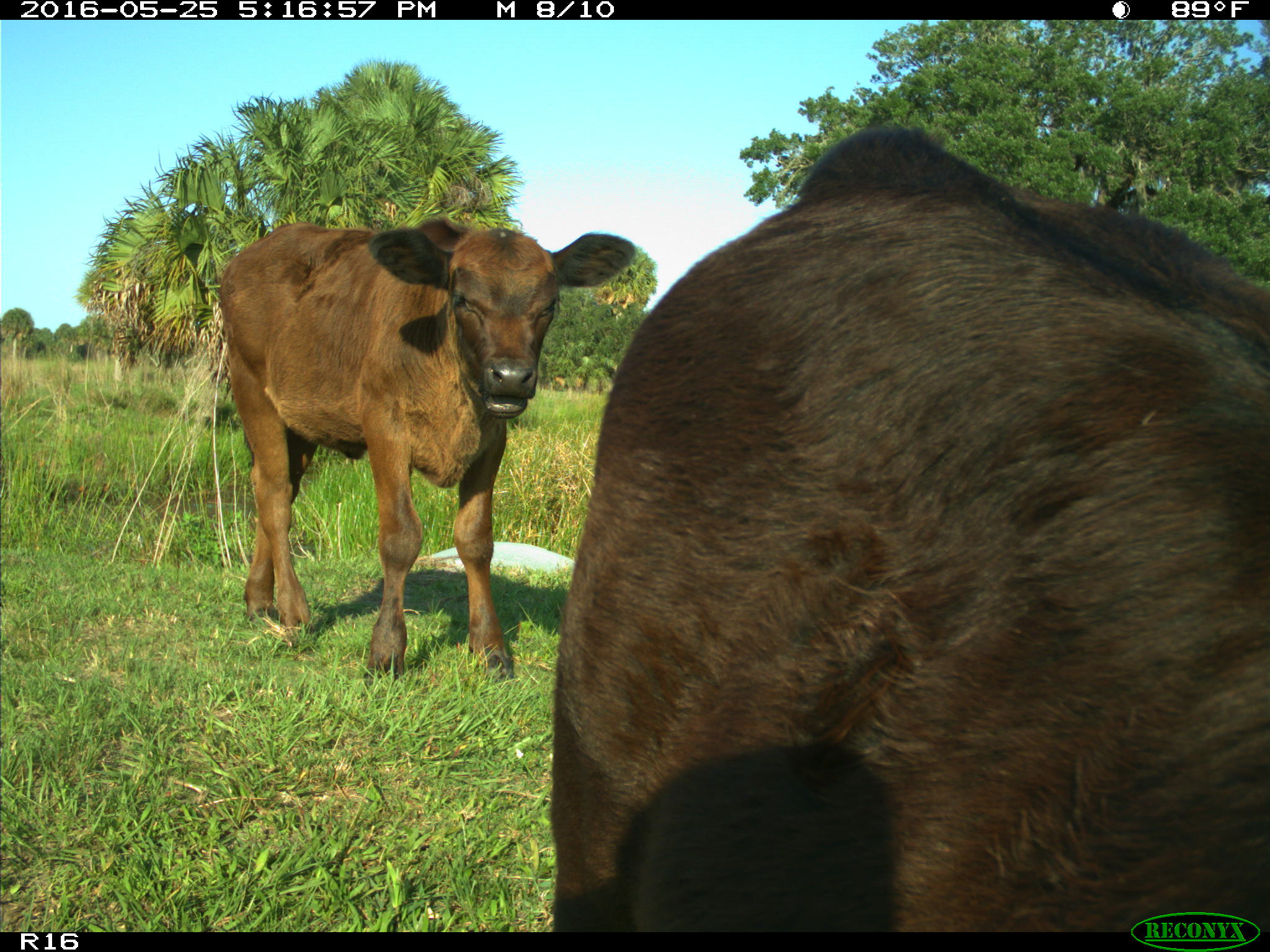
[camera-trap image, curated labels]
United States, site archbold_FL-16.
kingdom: Animalia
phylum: Chordata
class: Mammalia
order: Artiodactyla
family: Bovidae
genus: Bos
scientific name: Bos taurus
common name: domestic cow